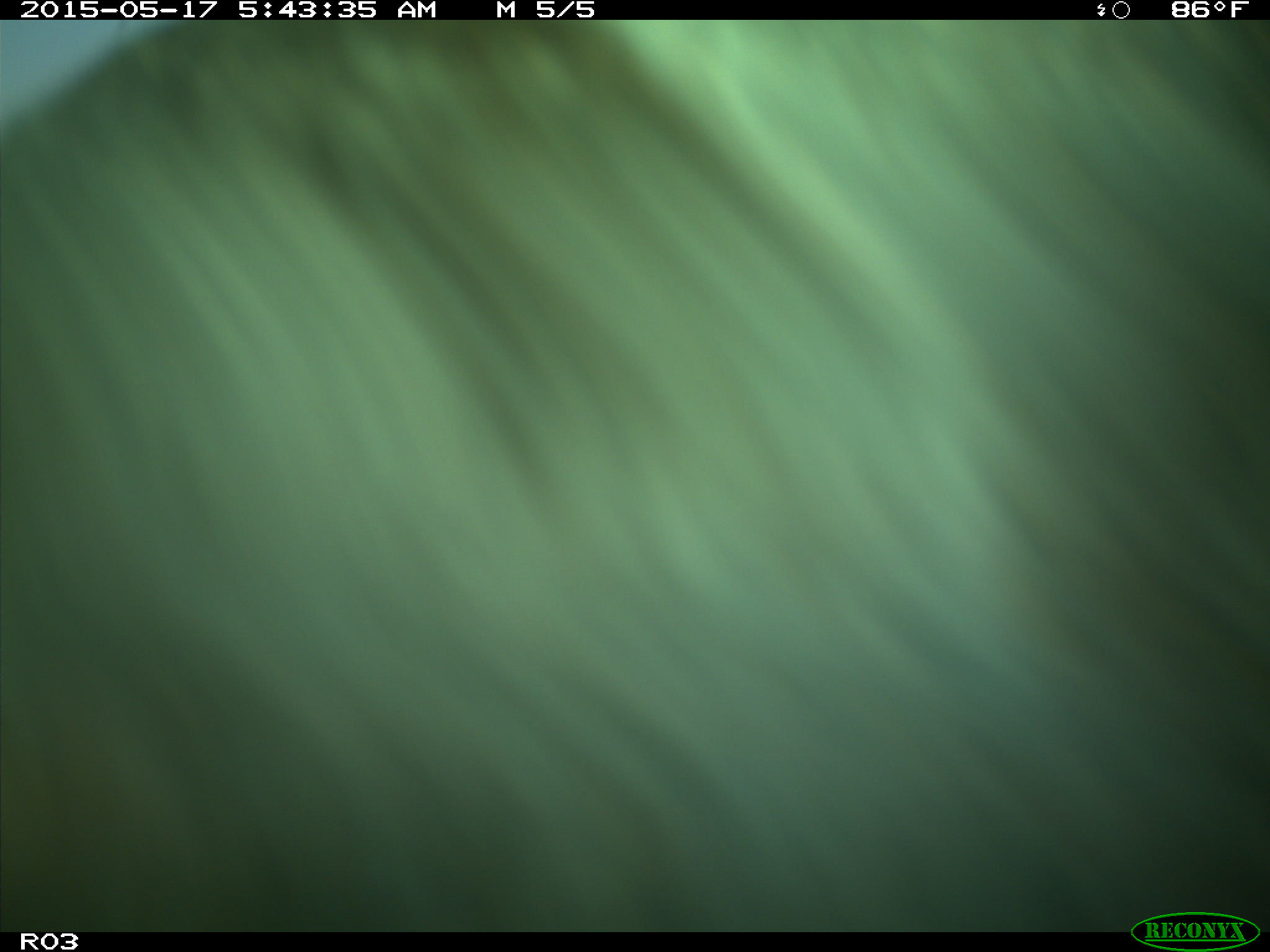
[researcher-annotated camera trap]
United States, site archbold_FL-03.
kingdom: Animalia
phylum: Chordata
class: Mammalia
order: Artiodactyla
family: Bovidae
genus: Bos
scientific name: Bos taurus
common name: domestic cow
Bos taurus (domestic cow).